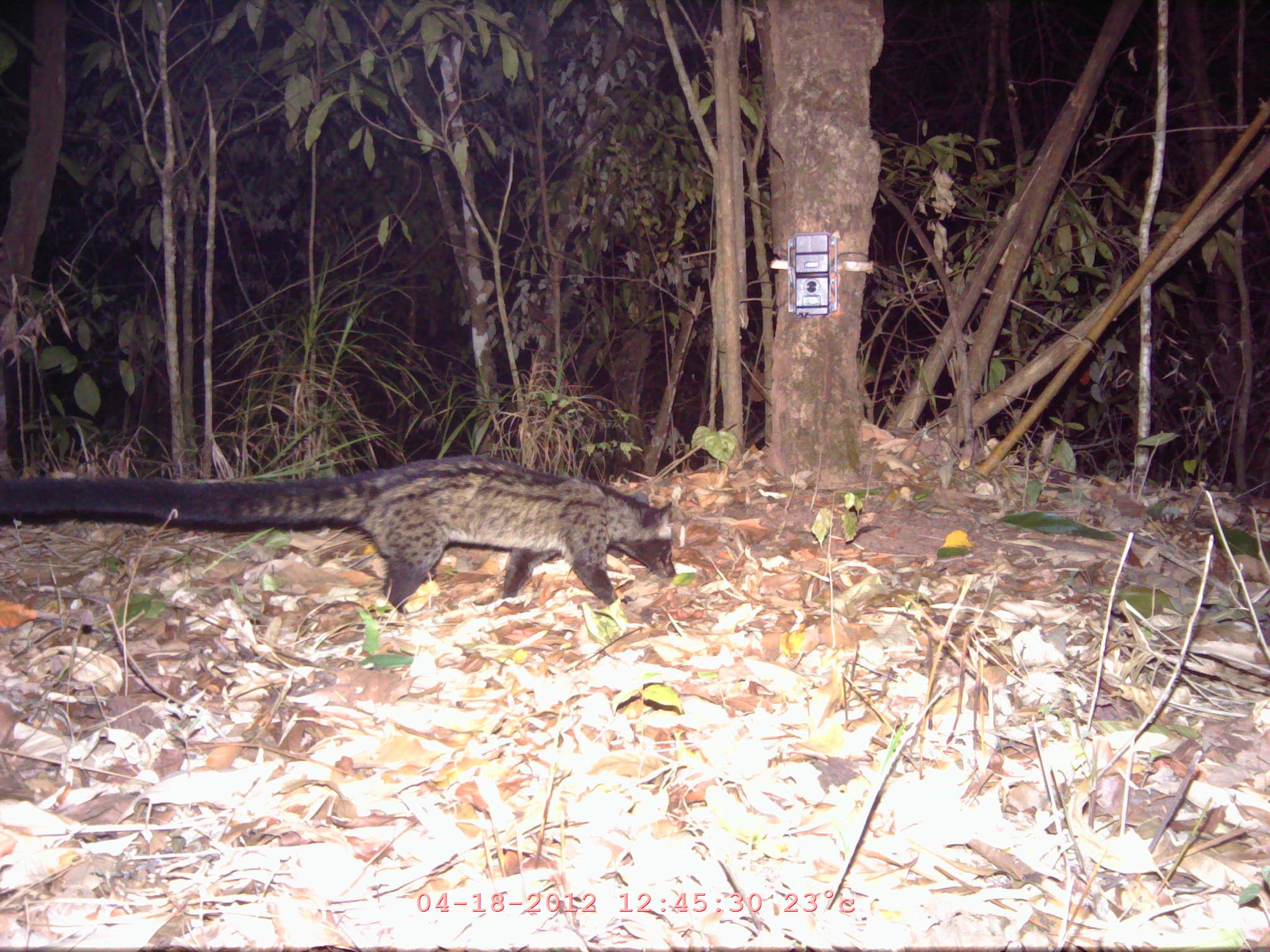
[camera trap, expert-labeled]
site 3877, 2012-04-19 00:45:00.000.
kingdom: Animalia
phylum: Chordata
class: Mammalia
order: Carnivora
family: Viverridae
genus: Paradoxurus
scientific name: Paradoxurus hermaphroditus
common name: asian palm civet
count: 1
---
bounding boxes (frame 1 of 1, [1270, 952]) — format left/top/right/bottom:
paradoxurus hermaphroditus: 0/453/677/613